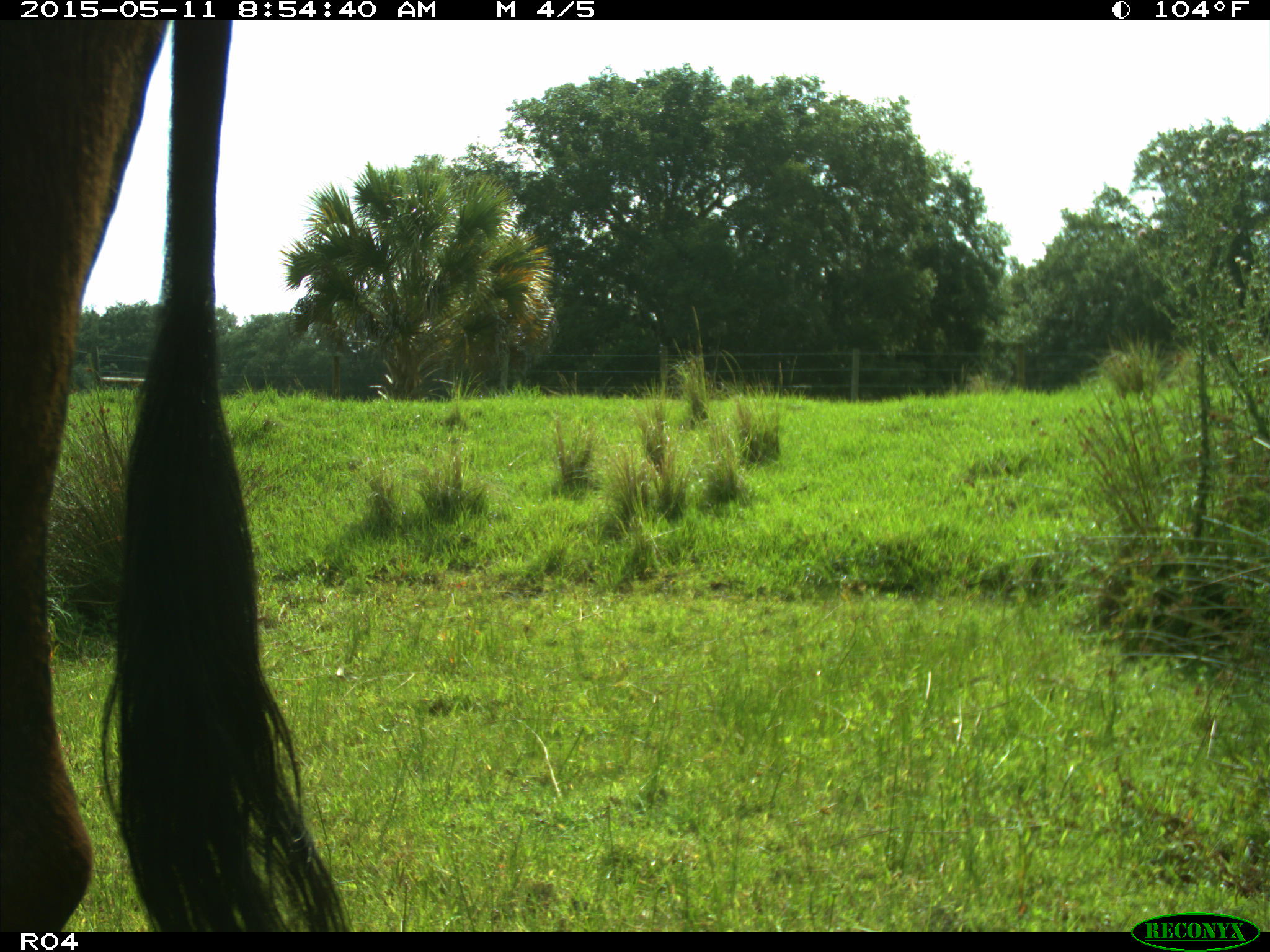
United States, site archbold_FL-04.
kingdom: Animalia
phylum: Chordata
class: Mammalia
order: Artiodactyla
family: Bovidae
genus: Bos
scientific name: Bos taurus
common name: domestic cow